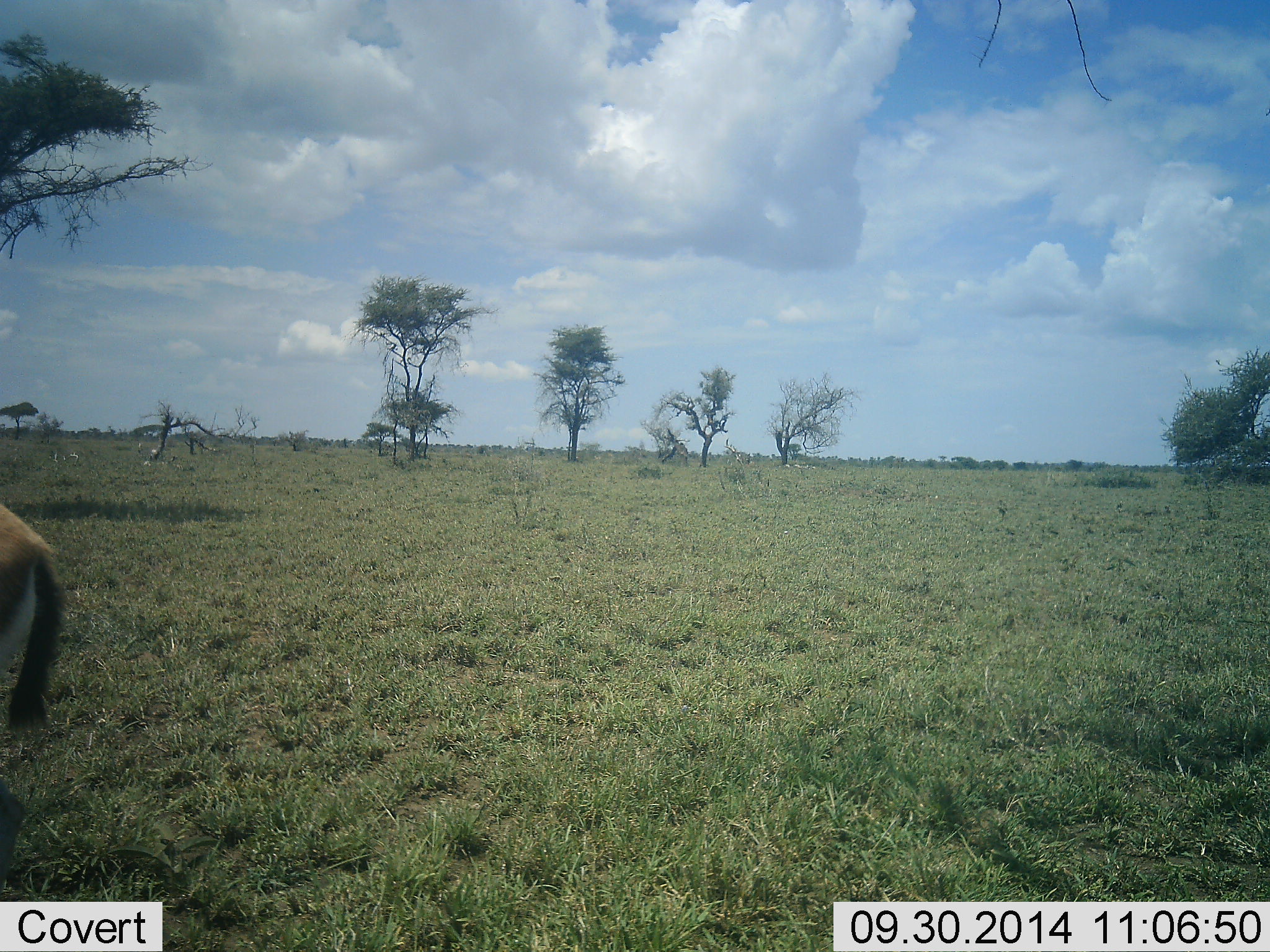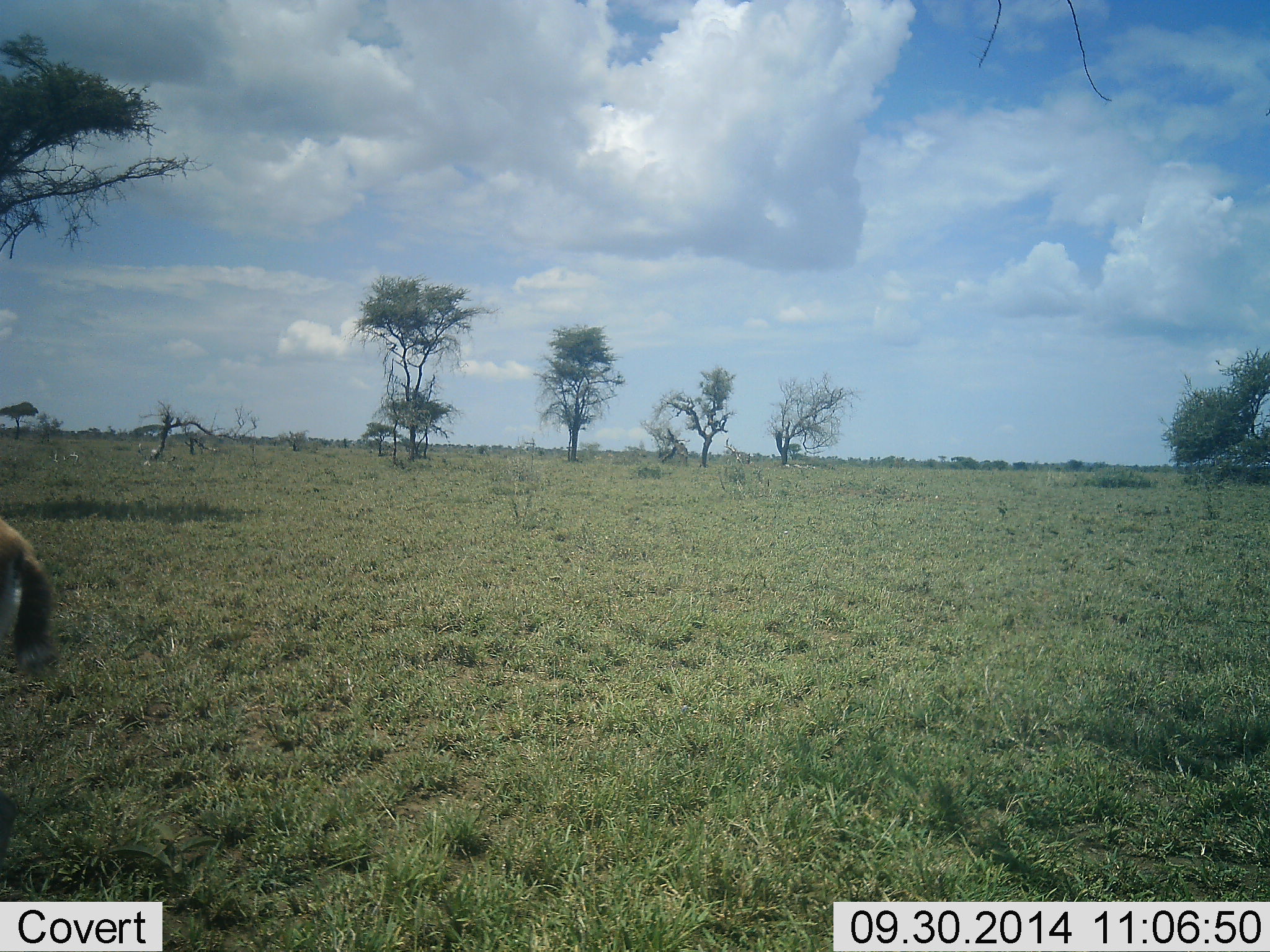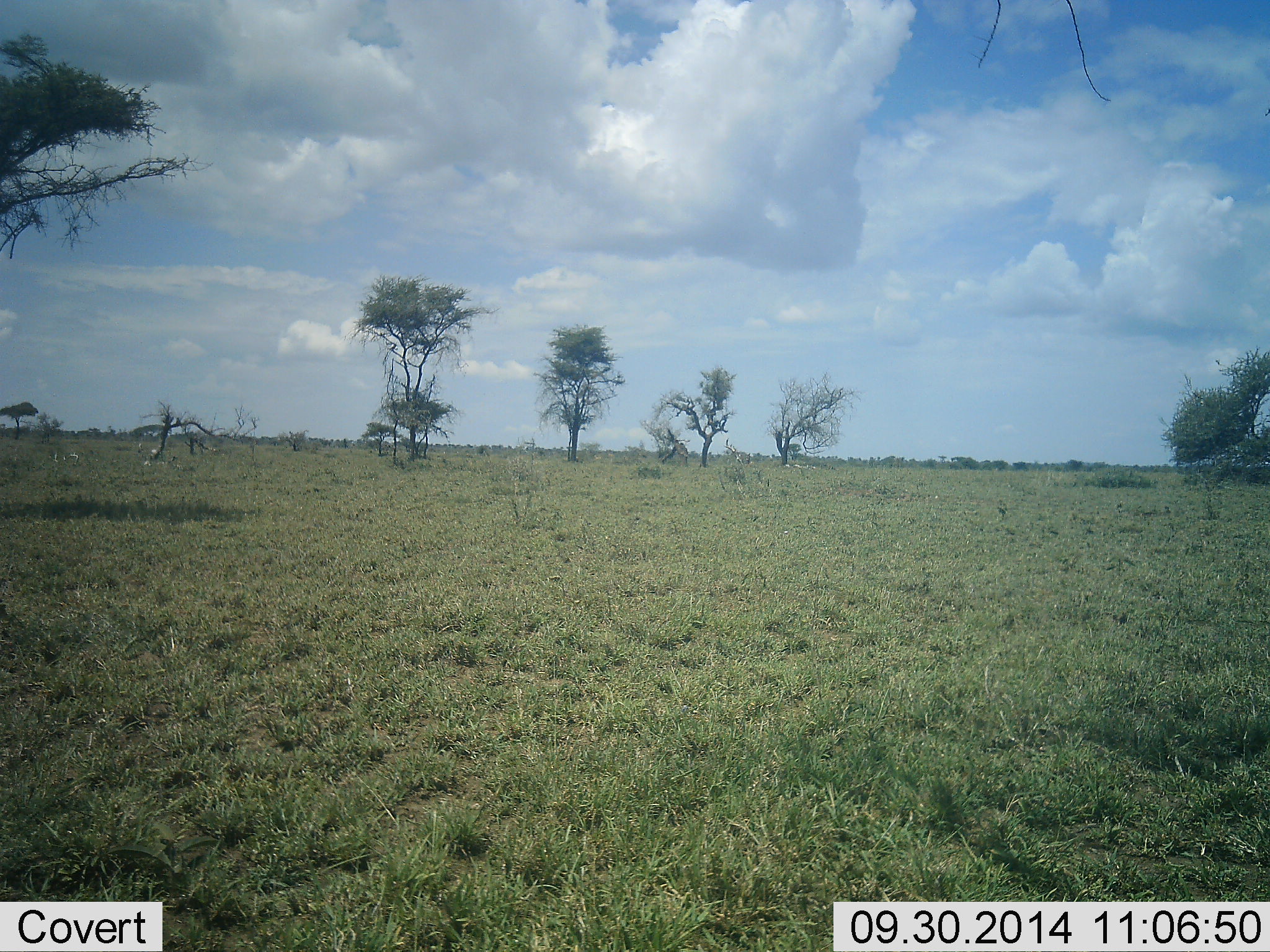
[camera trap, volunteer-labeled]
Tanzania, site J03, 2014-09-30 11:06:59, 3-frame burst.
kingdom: Animalia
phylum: Chordata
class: Mammalia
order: Artiodactyla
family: Bovidae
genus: Eudorcas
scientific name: Eudorcas thomsonii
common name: thomson's gazelle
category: gazellethomsons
Gazellethomsons (thomson's gazelle) (Eudorcas thomsonii), count 1. Behavior (volunteer vote fractions): standing 60%, resting 0%, moving 50%, interacting 0%. Young present (vote fraction): 0%. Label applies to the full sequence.